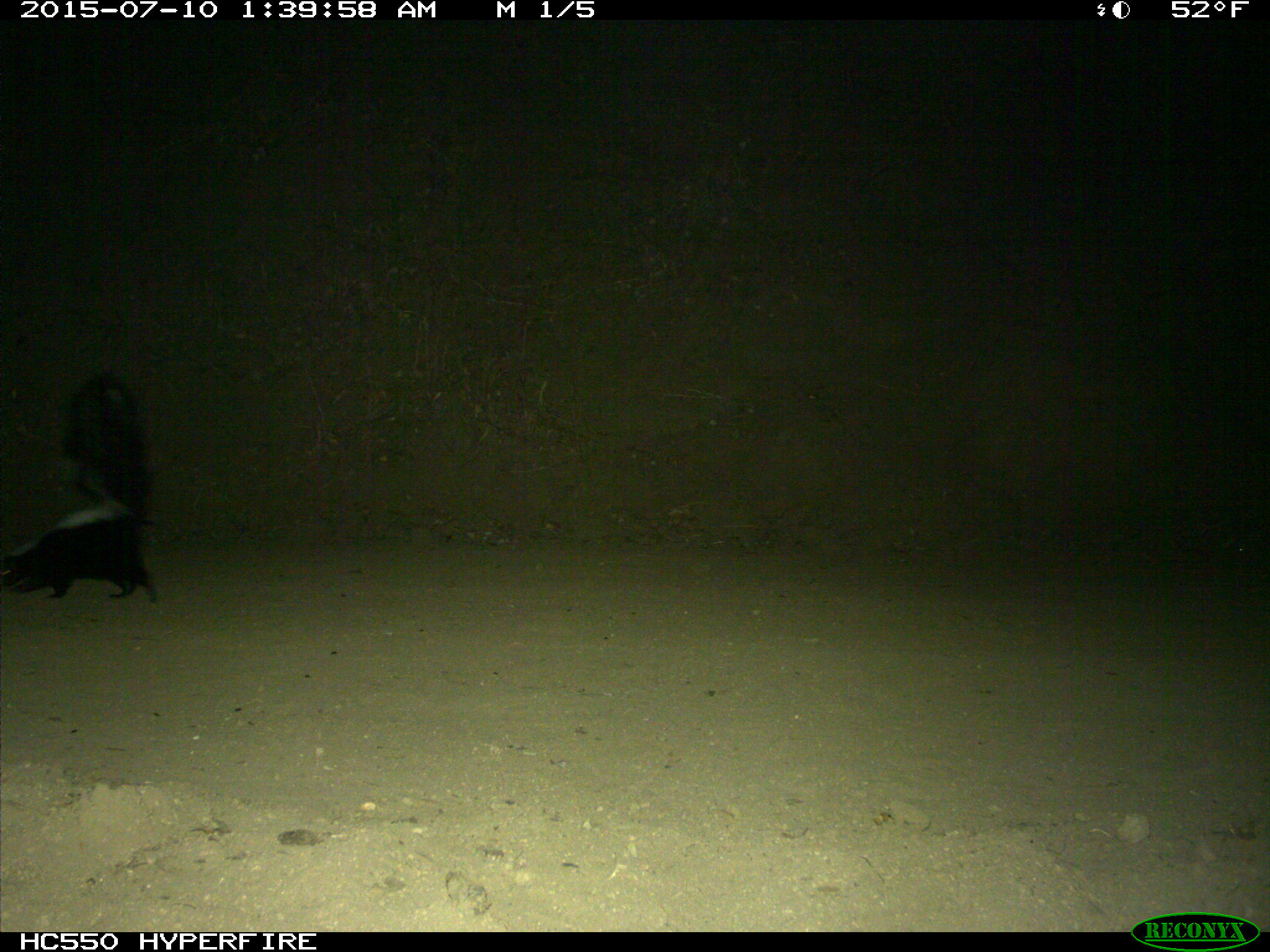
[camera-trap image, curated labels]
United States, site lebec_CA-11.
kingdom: Animalia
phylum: Chordata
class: Mammalia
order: Carnivora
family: Mephitidae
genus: Mephitis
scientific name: Mephitis mephitis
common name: striped skunk